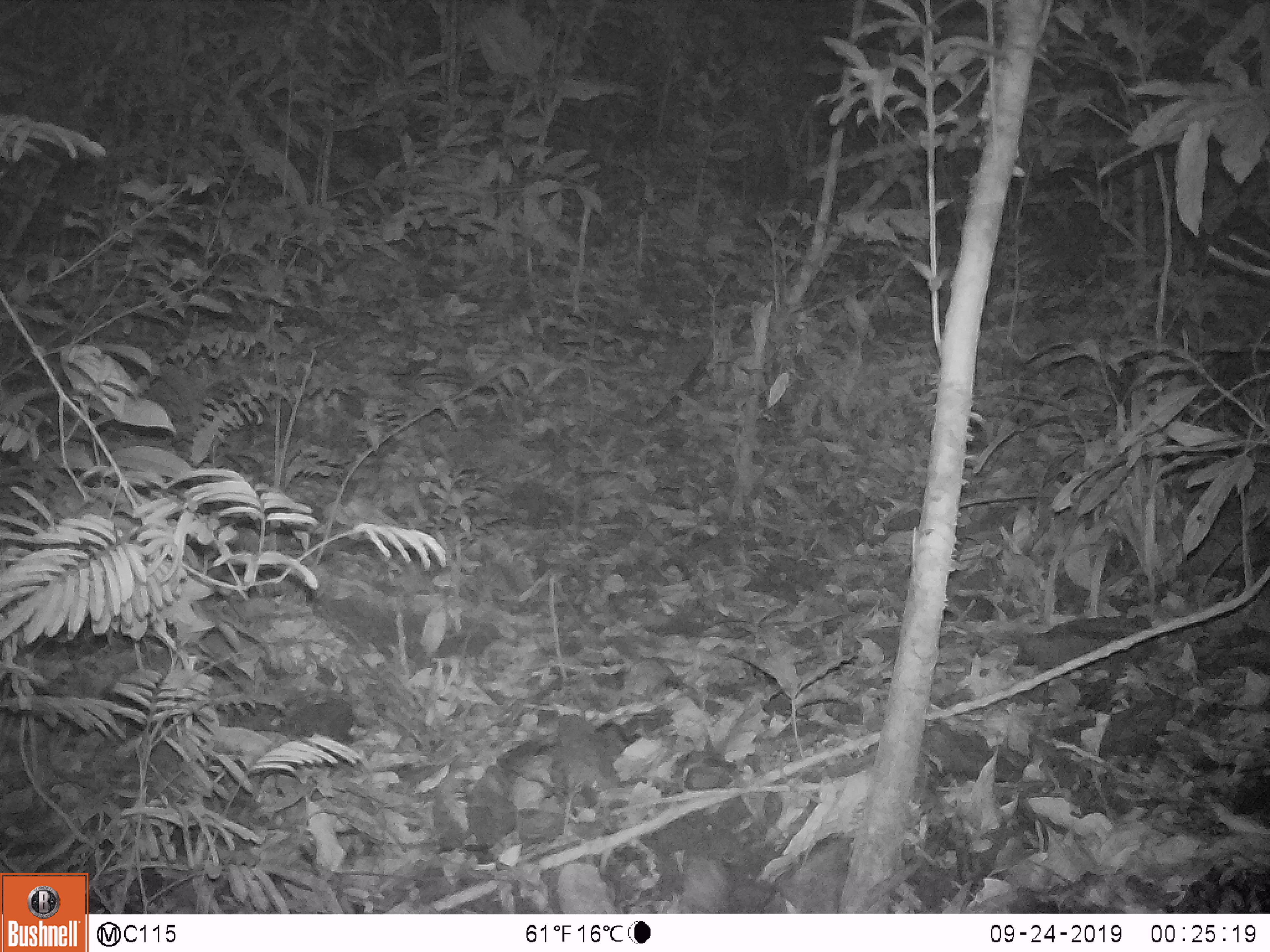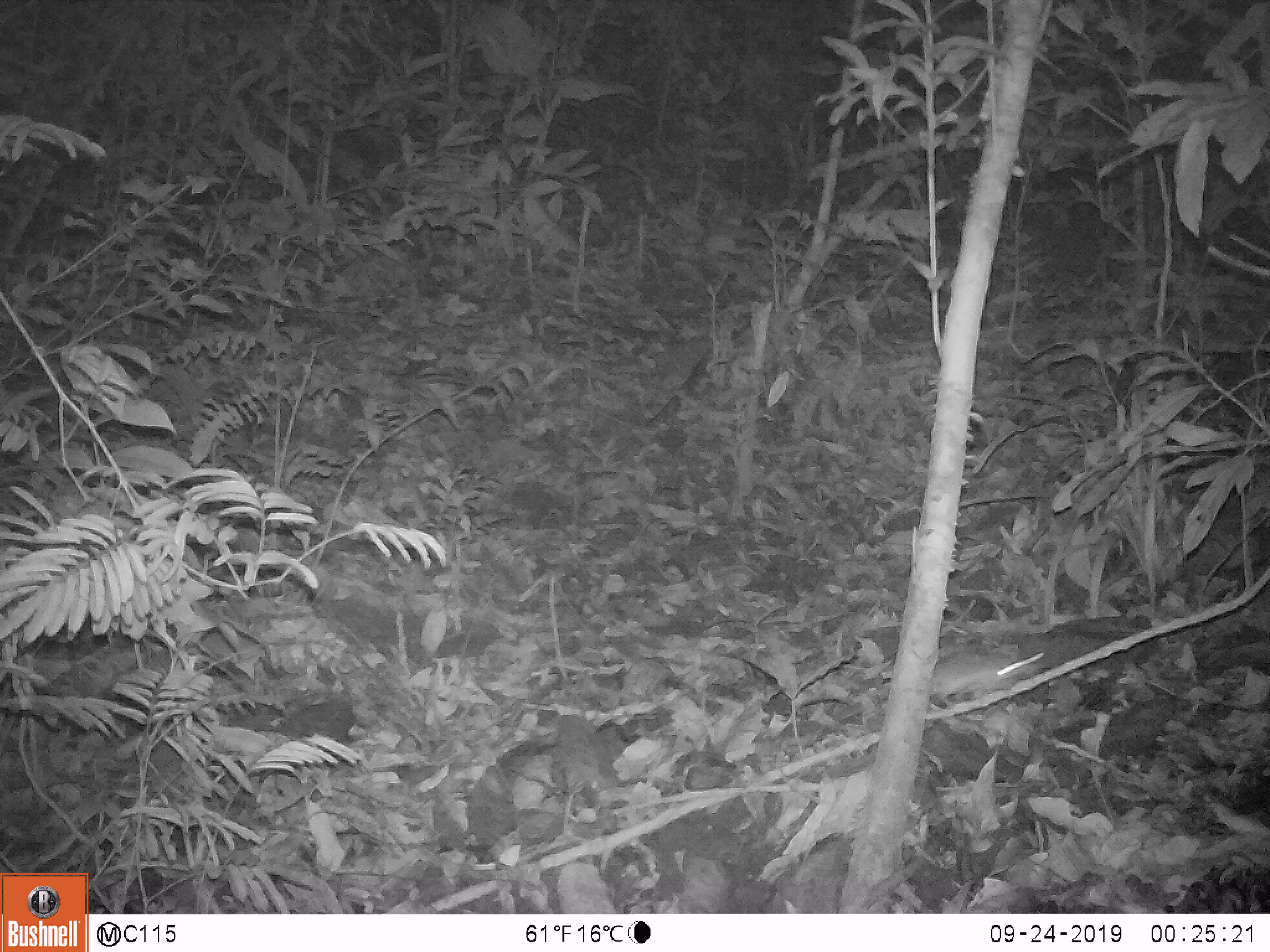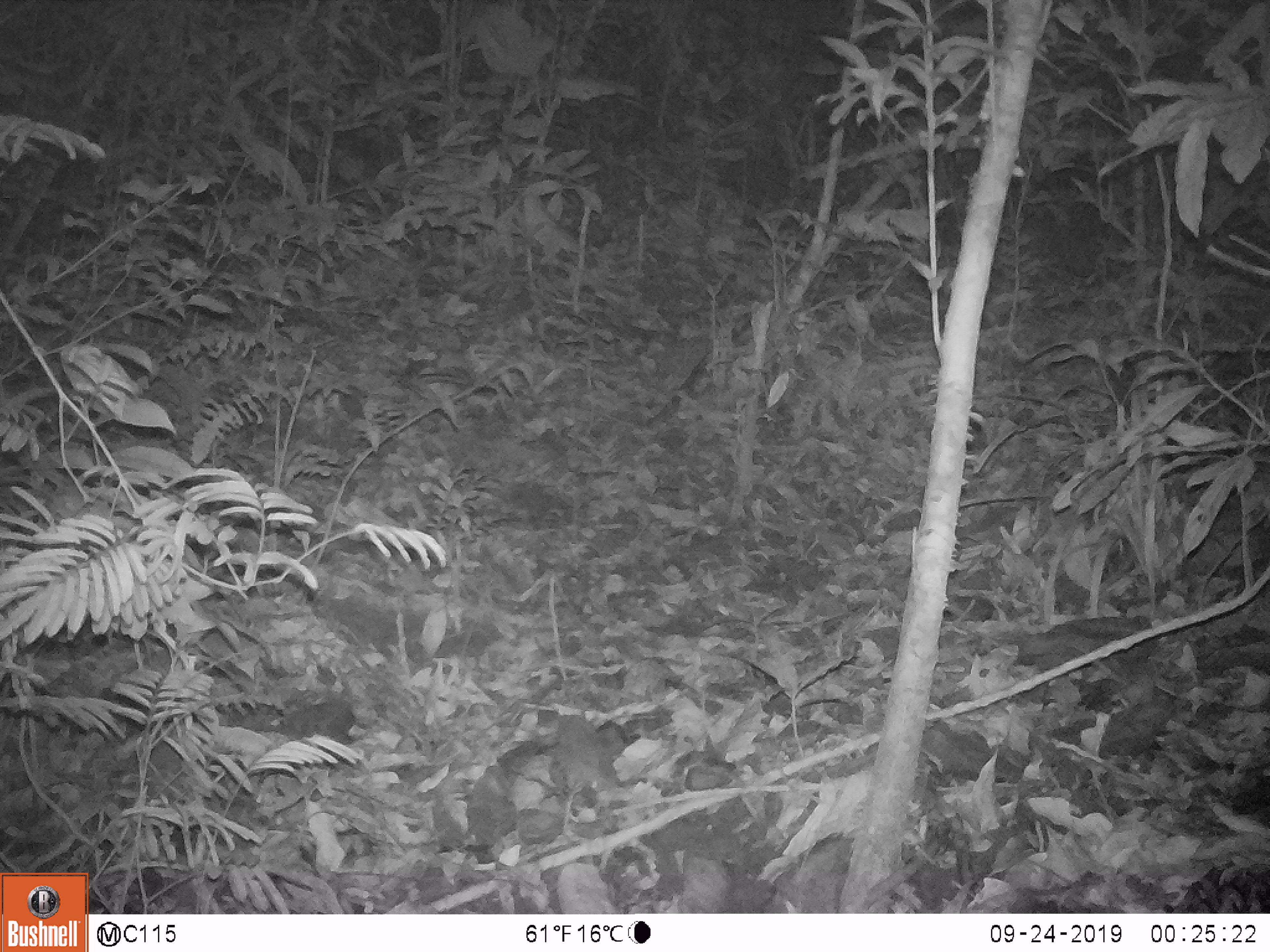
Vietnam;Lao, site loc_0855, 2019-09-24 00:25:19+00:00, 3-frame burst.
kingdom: Animalia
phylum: Chordata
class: Mammalia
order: Rodentia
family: Muridae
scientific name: Muridae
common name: old-world mice and rats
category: unidentified murid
Unidentified murid (old-world mice and rats) (Muridae). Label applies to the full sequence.